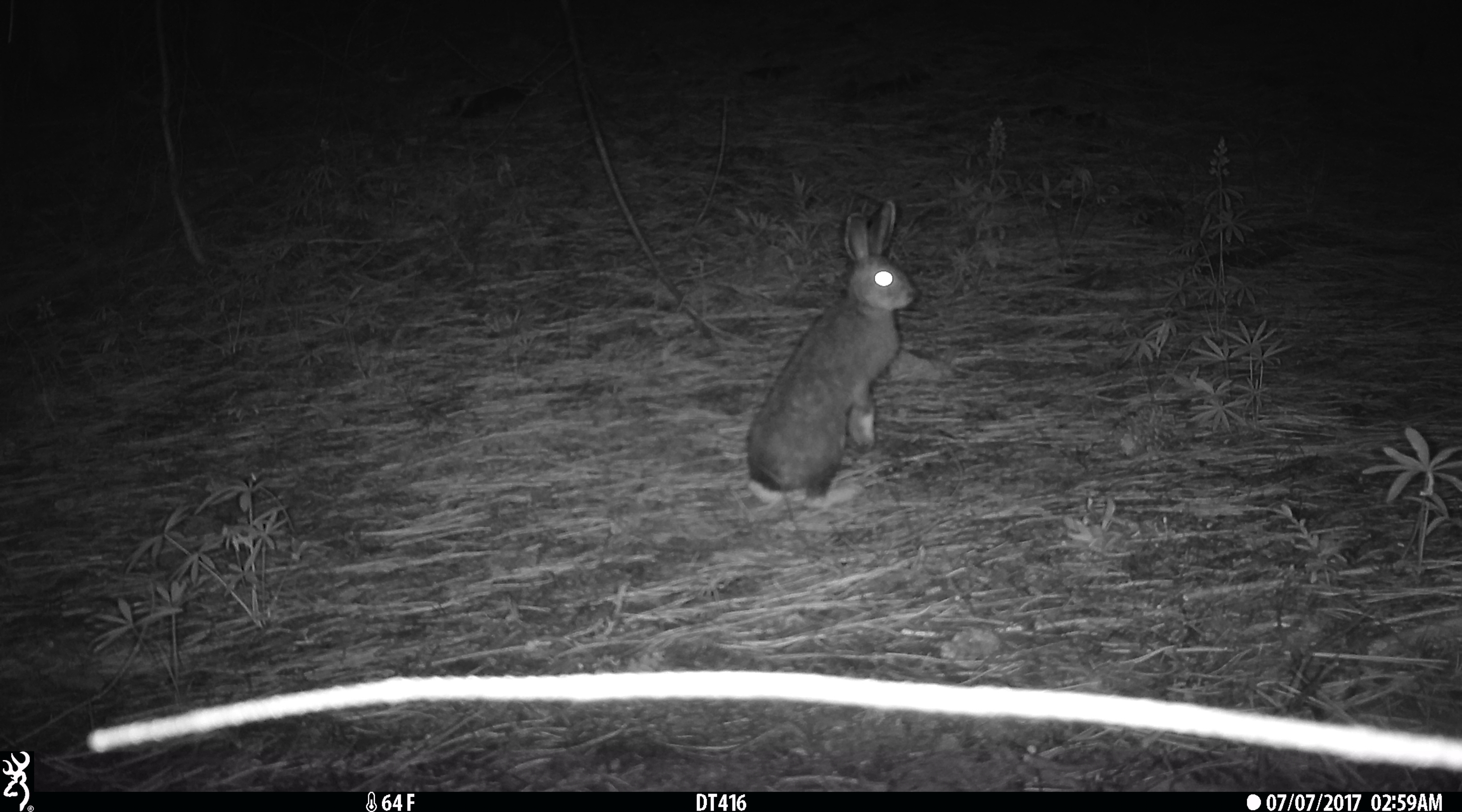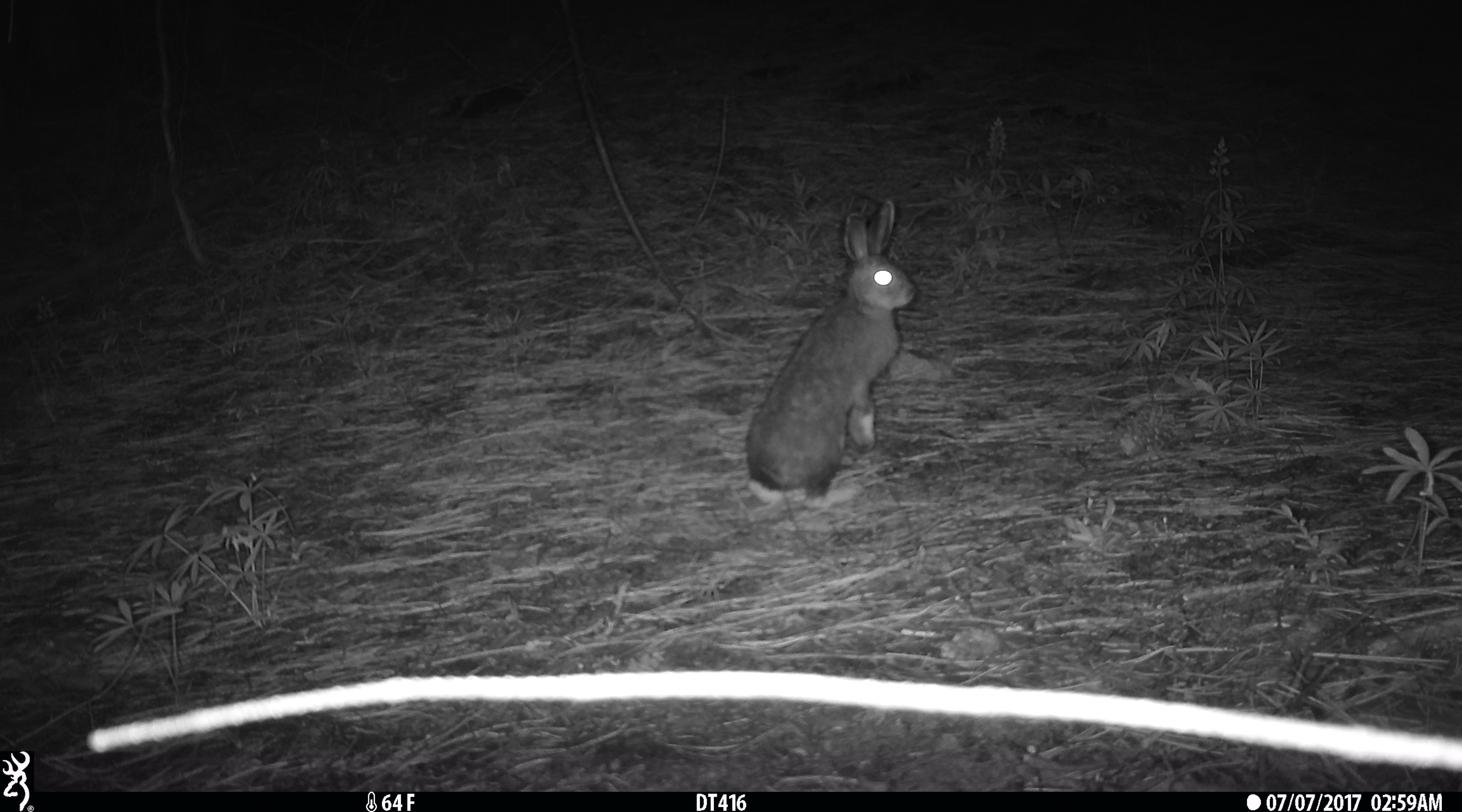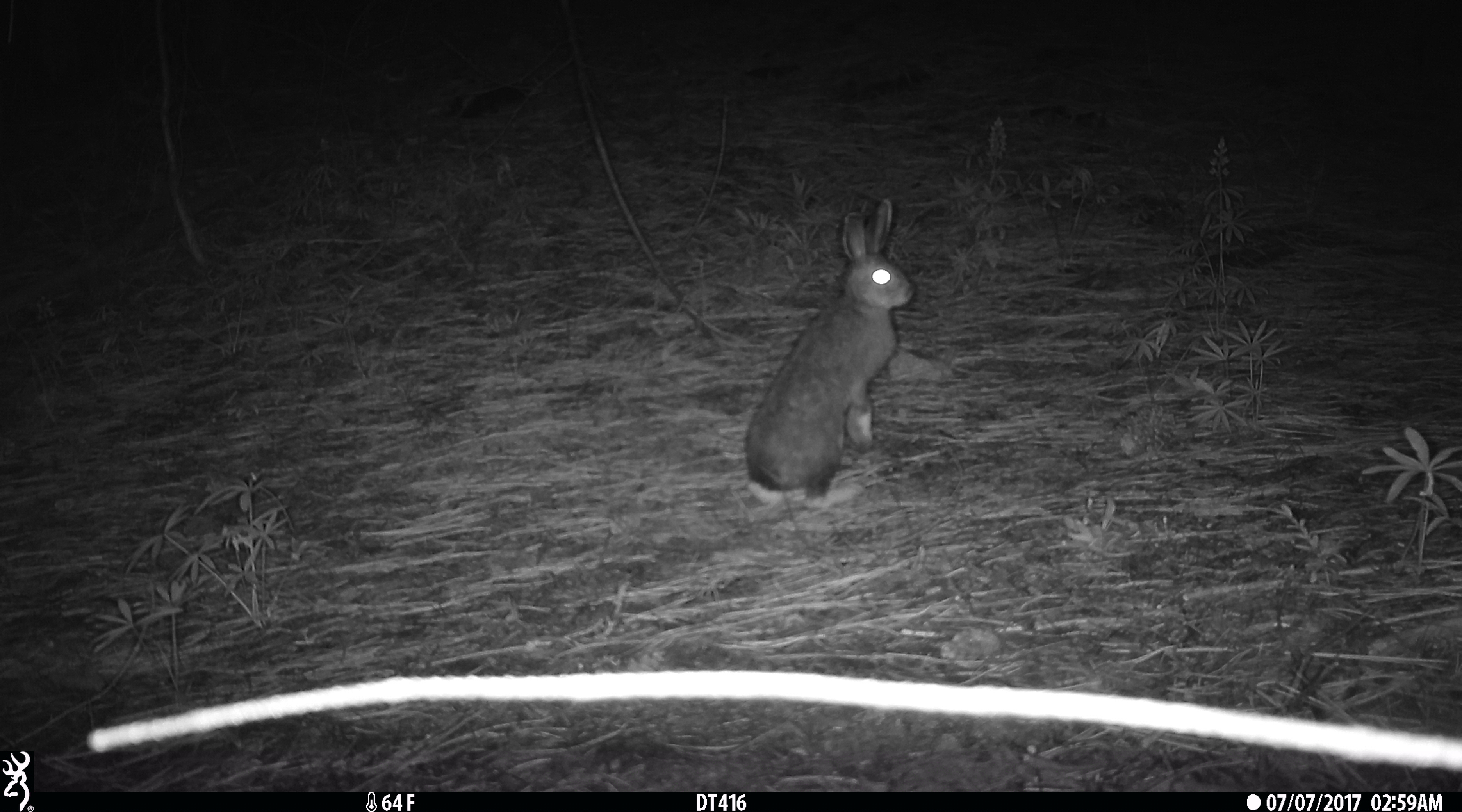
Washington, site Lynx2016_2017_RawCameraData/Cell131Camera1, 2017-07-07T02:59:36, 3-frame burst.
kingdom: Animalia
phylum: Chordata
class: Mammalia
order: Lagomorpha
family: Leporidae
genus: Lepus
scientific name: Lepus americanus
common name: snowshoe hare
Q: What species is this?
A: Lepus americanus (snowshoe hare).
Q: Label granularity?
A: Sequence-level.